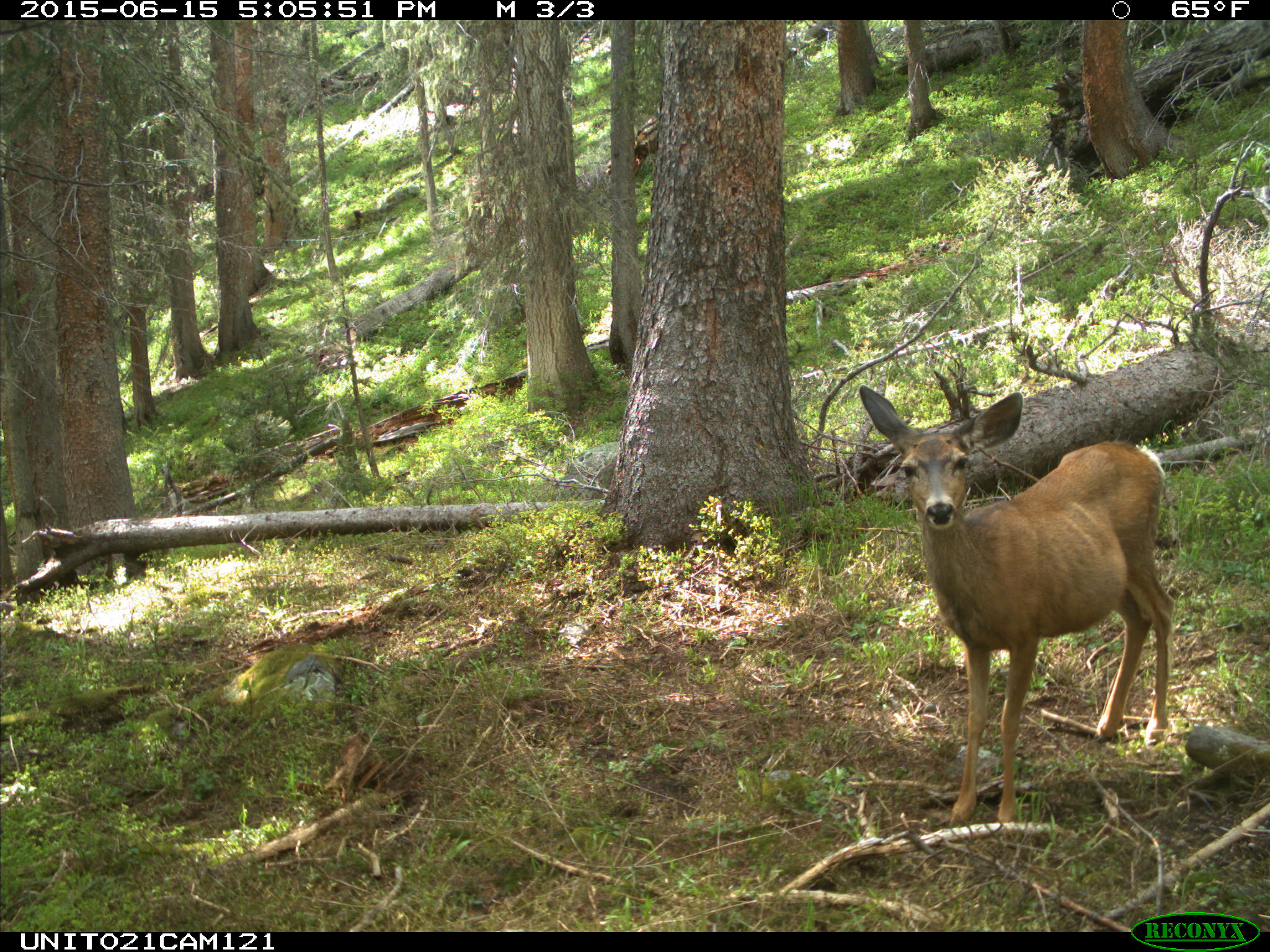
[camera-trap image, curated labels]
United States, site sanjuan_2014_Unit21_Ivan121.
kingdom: Animalia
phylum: Chordata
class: Mammalia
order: Artiodactyla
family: Cervidae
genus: Odocoileus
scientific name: Odocoileus hemionus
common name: mule deer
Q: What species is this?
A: Odocoileus hemionus (mule deer).